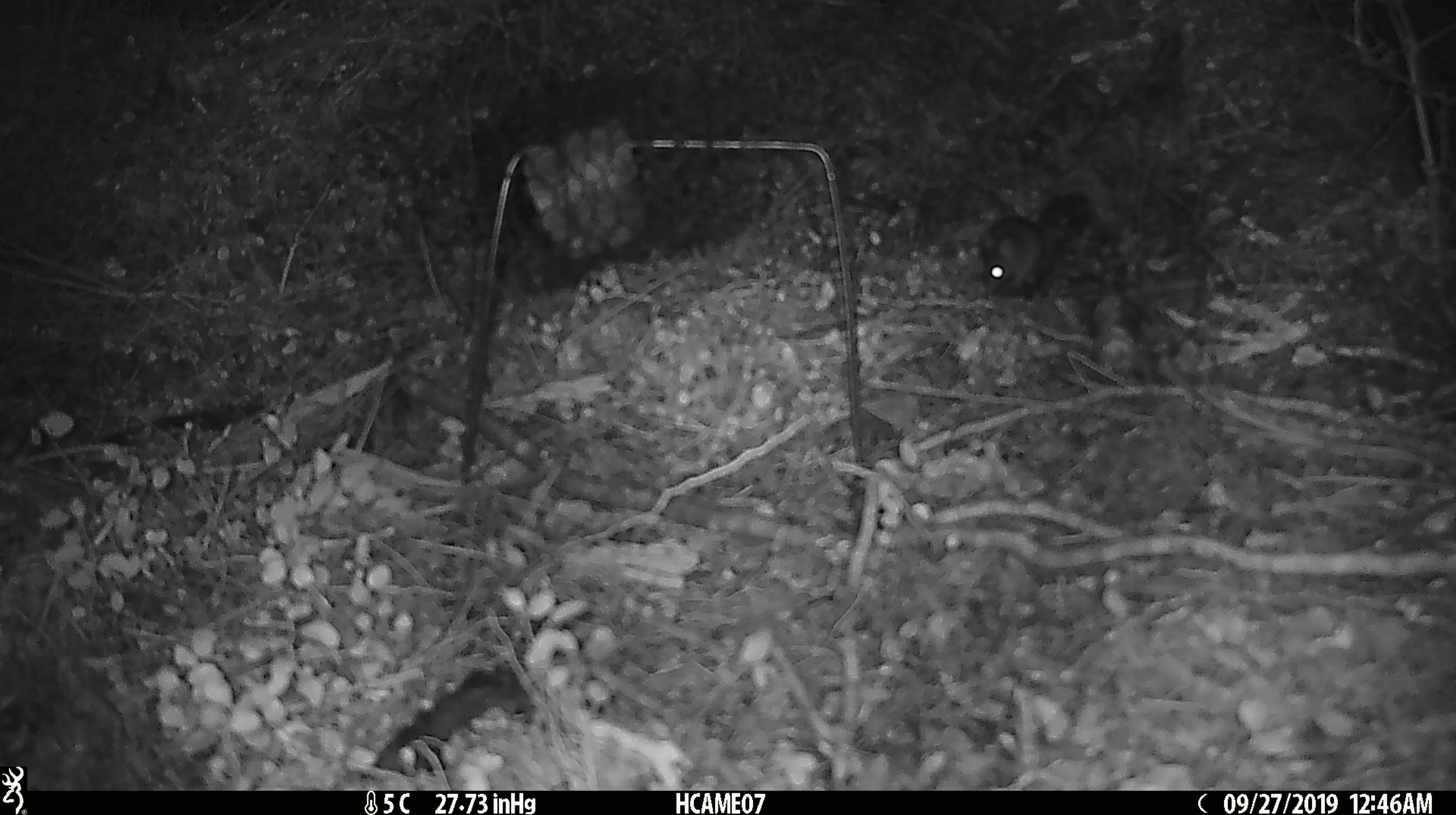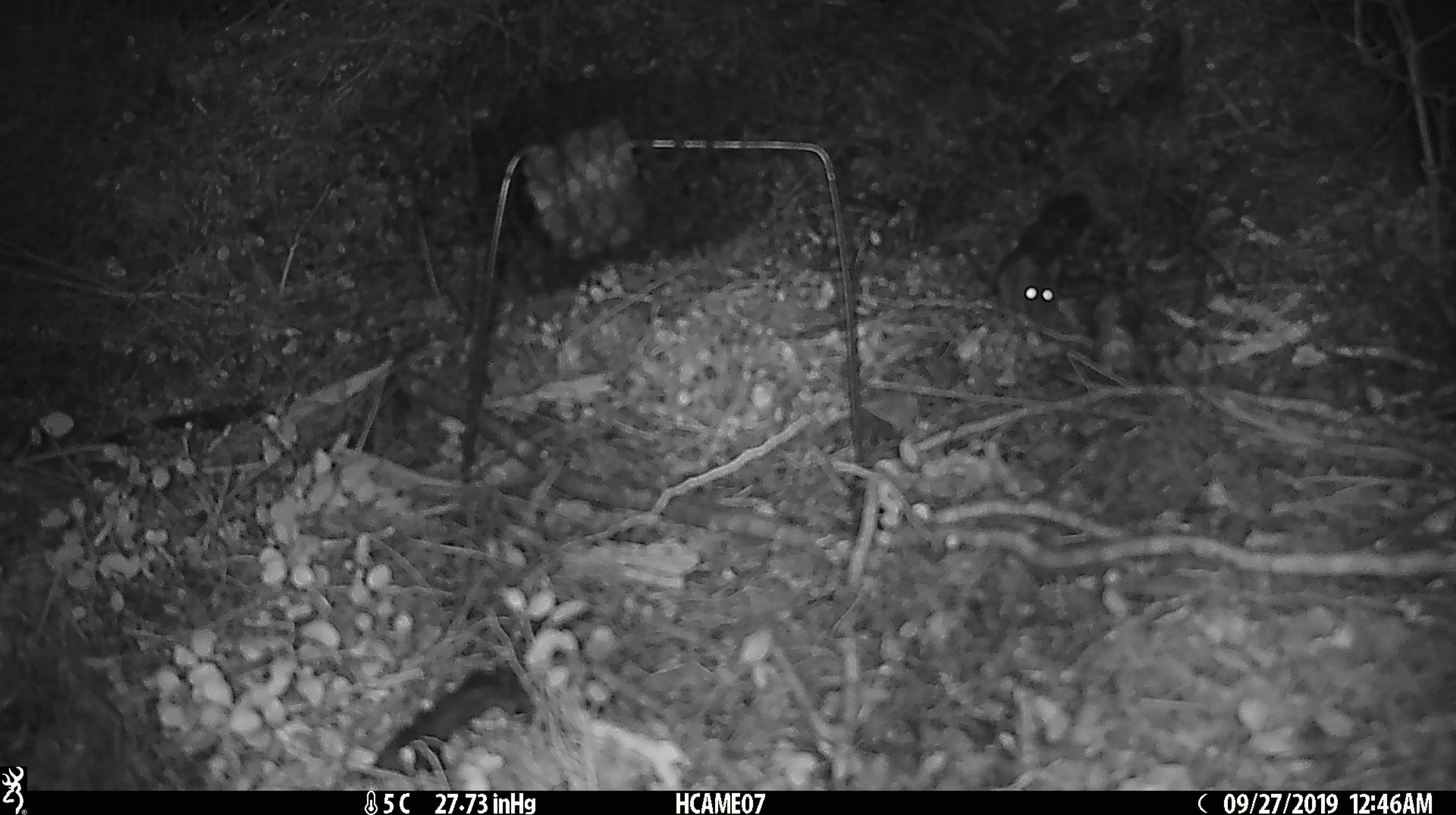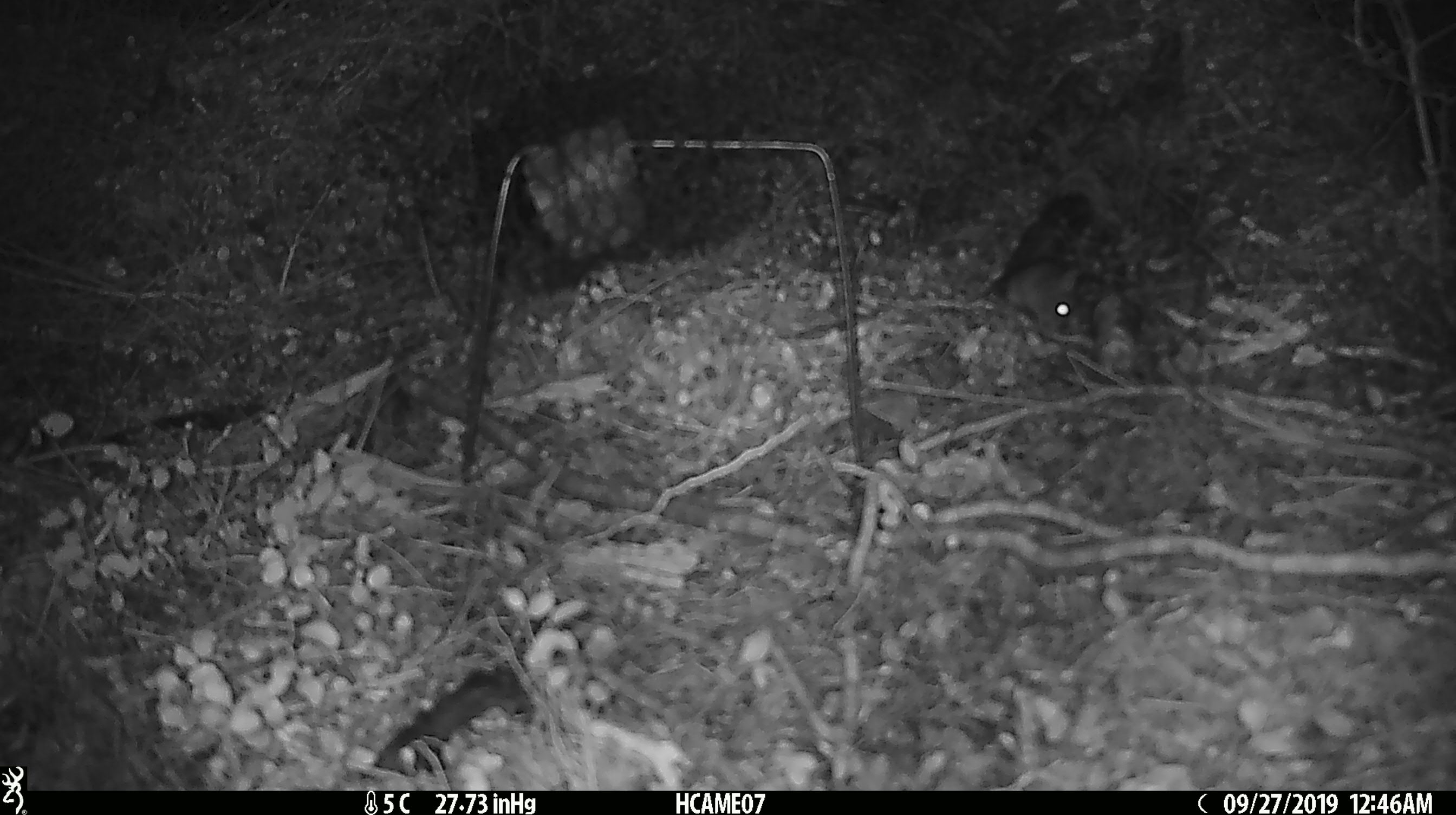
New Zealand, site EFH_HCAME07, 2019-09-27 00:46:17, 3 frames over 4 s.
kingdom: Animalia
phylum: Chordata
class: Mammalia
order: Rodentia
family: Muridae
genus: Mus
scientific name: Mus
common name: mouse